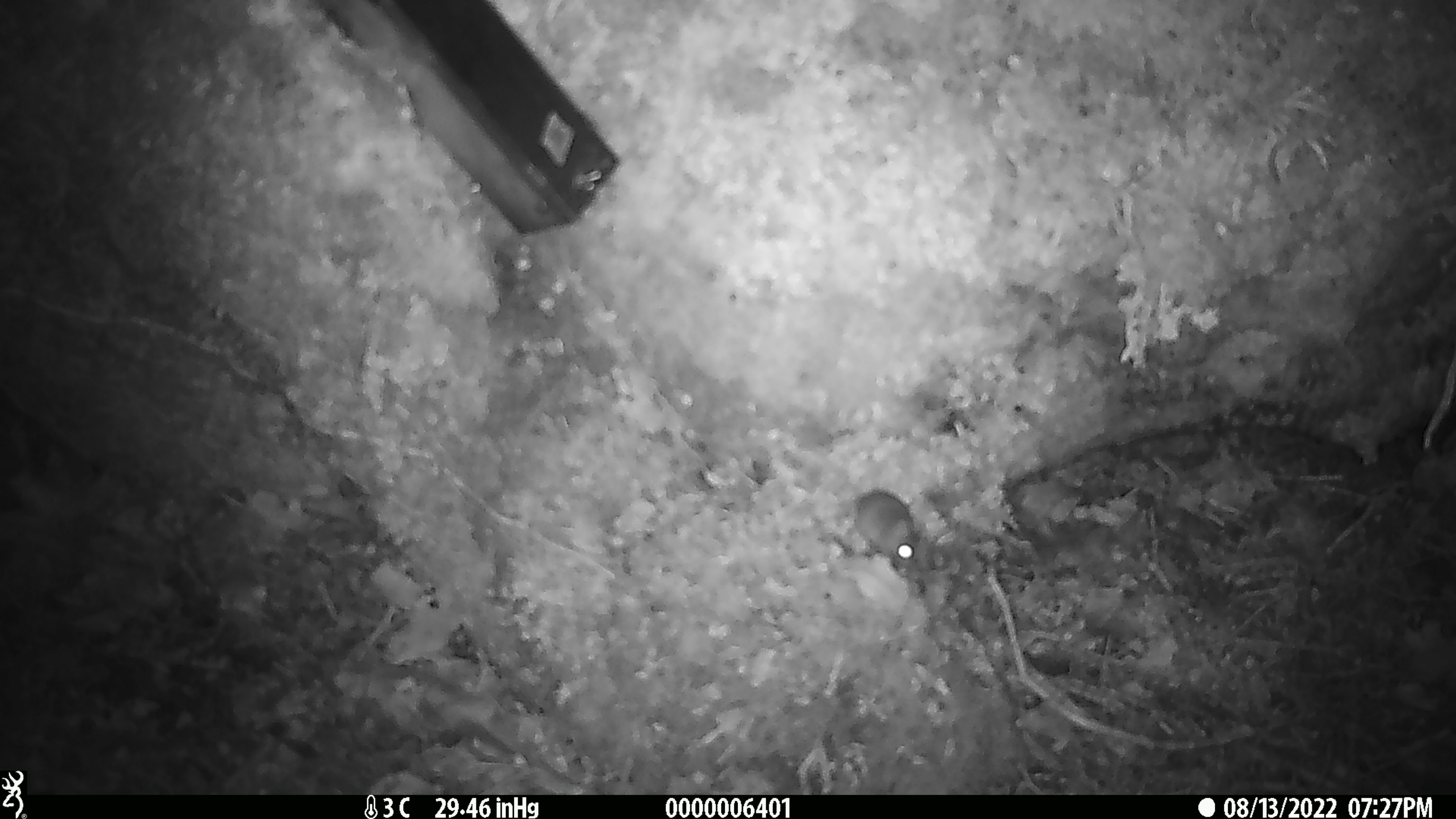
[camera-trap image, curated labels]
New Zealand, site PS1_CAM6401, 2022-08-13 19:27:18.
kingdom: Animalia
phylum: Chordata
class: Mammalia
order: Rodentia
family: Muridae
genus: Mus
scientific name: Mus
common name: mouse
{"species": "mouse (Mus)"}